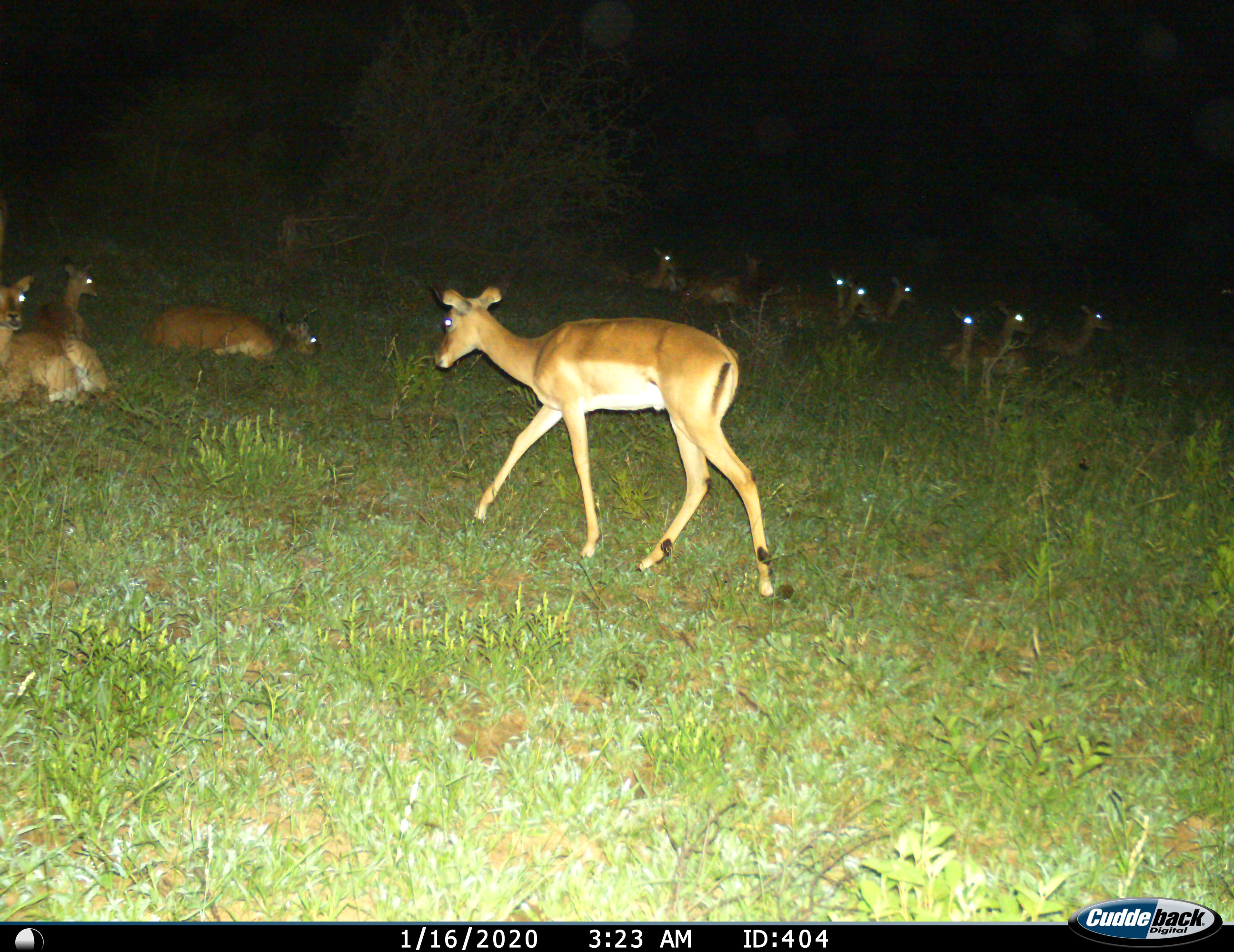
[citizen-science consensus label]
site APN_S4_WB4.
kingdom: Animalia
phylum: Chordata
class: Mammalia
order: Artiodactyla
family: Bovidae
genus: Aepyceros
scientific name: Aepyceros melampus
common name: impala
Impala (Aepyceros melampus), count 11-50. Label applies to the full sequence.